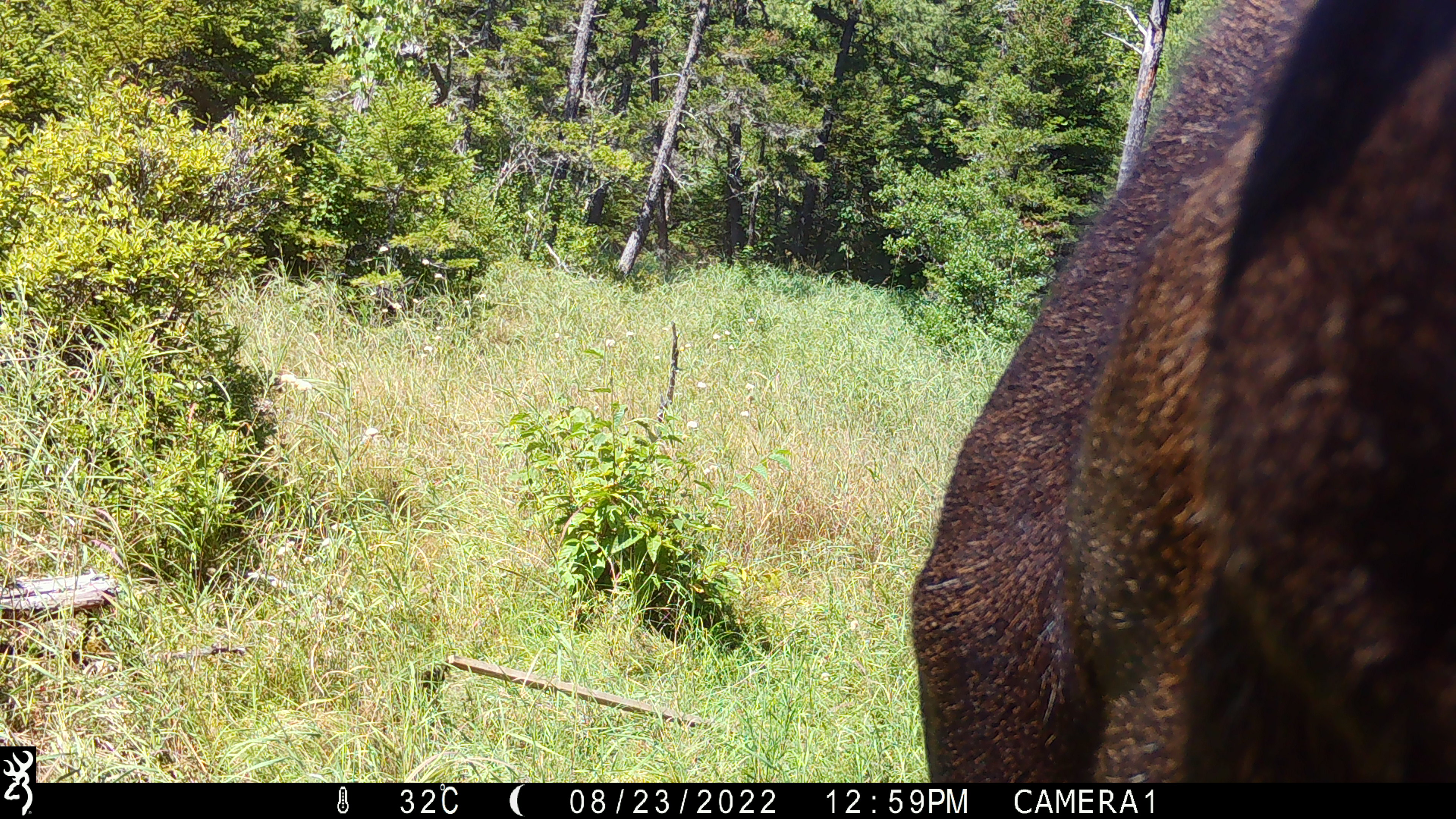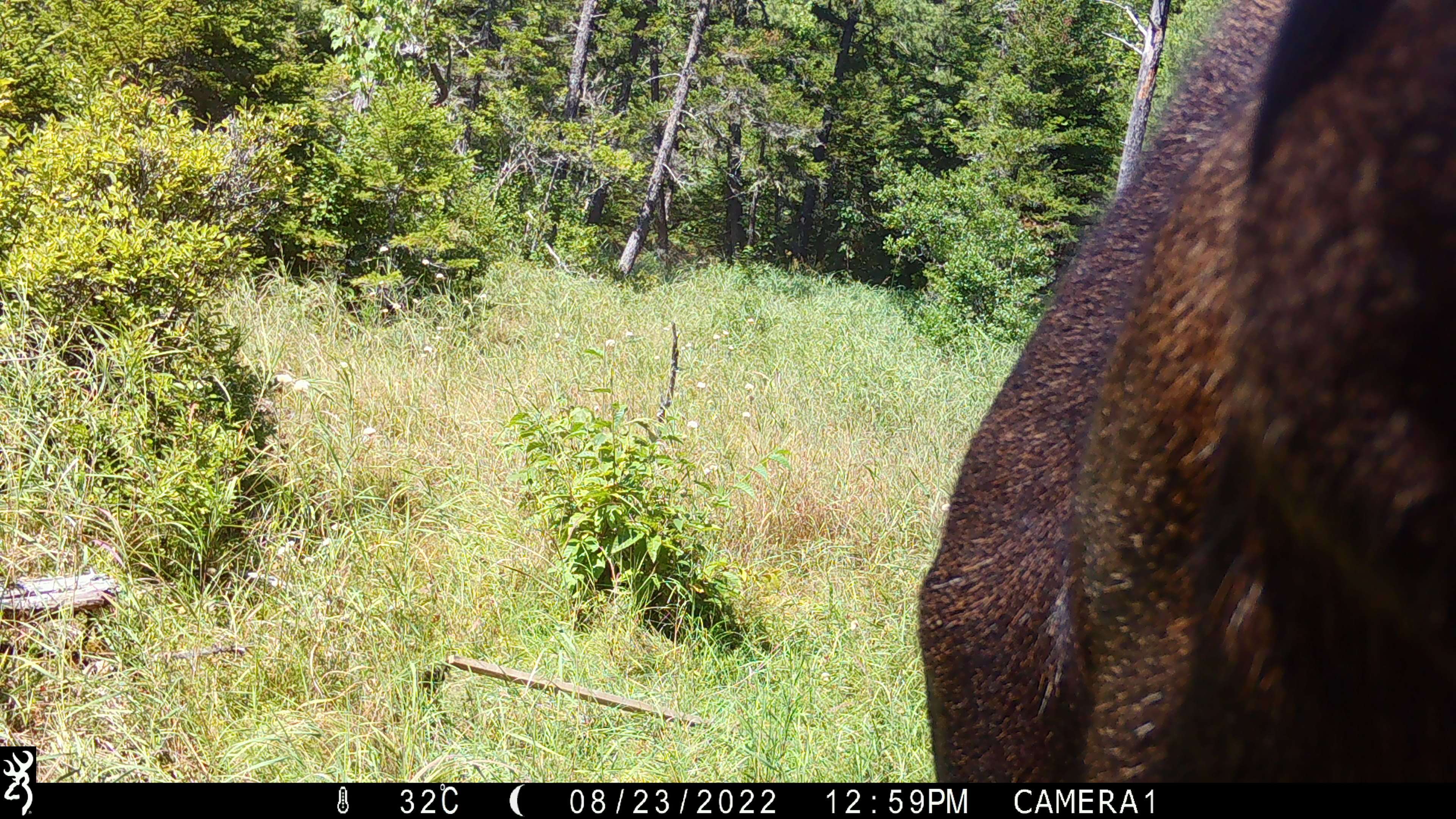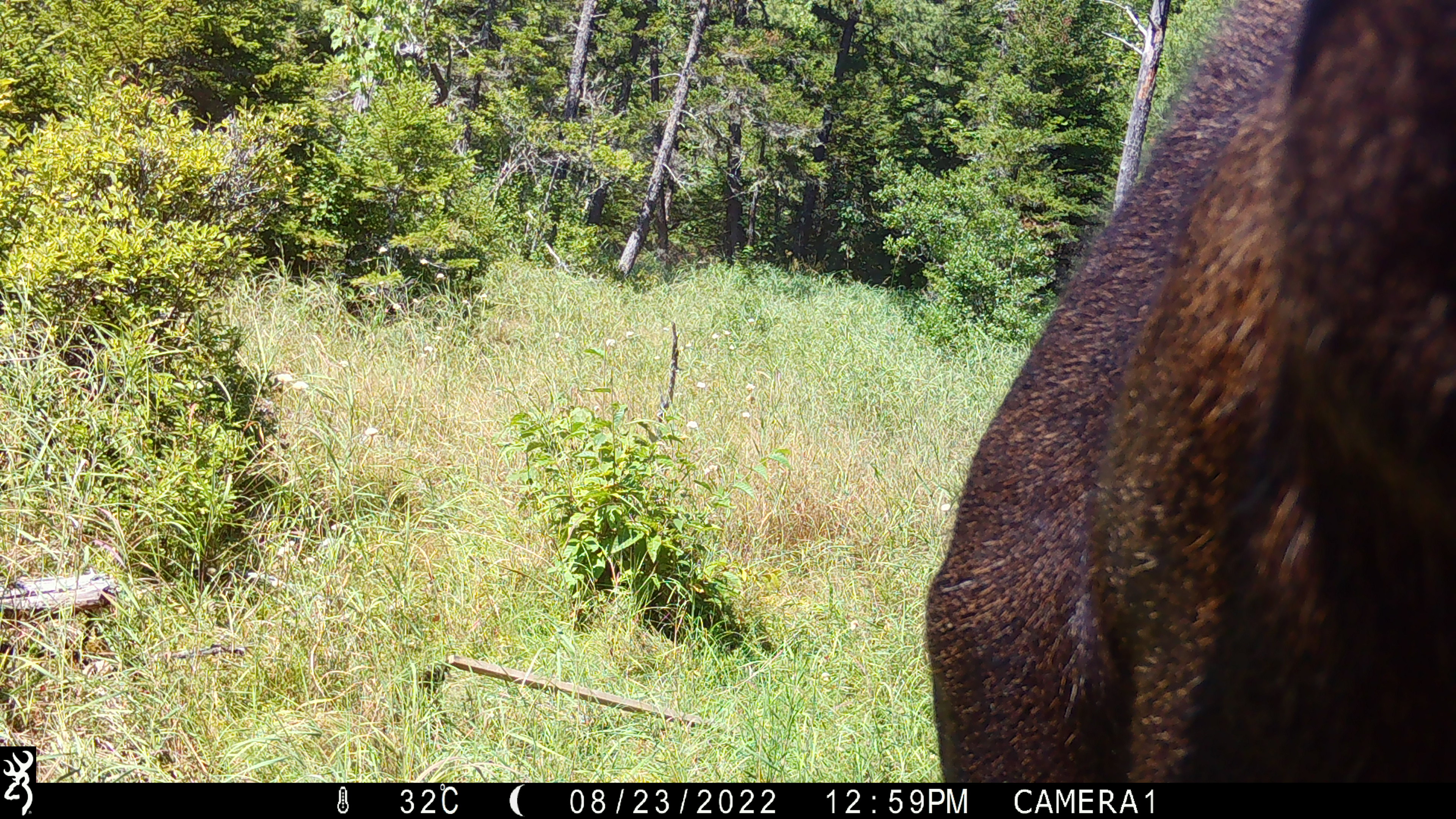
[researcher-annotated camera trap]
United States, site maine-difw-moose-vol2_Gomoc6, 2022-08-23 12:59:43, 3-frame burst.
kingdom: Animalia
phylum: Chordata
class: Mammalia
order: Artiodactyla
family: Cervidae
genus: Alces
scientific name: Alces alces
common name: moose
Moose (Alces alces).